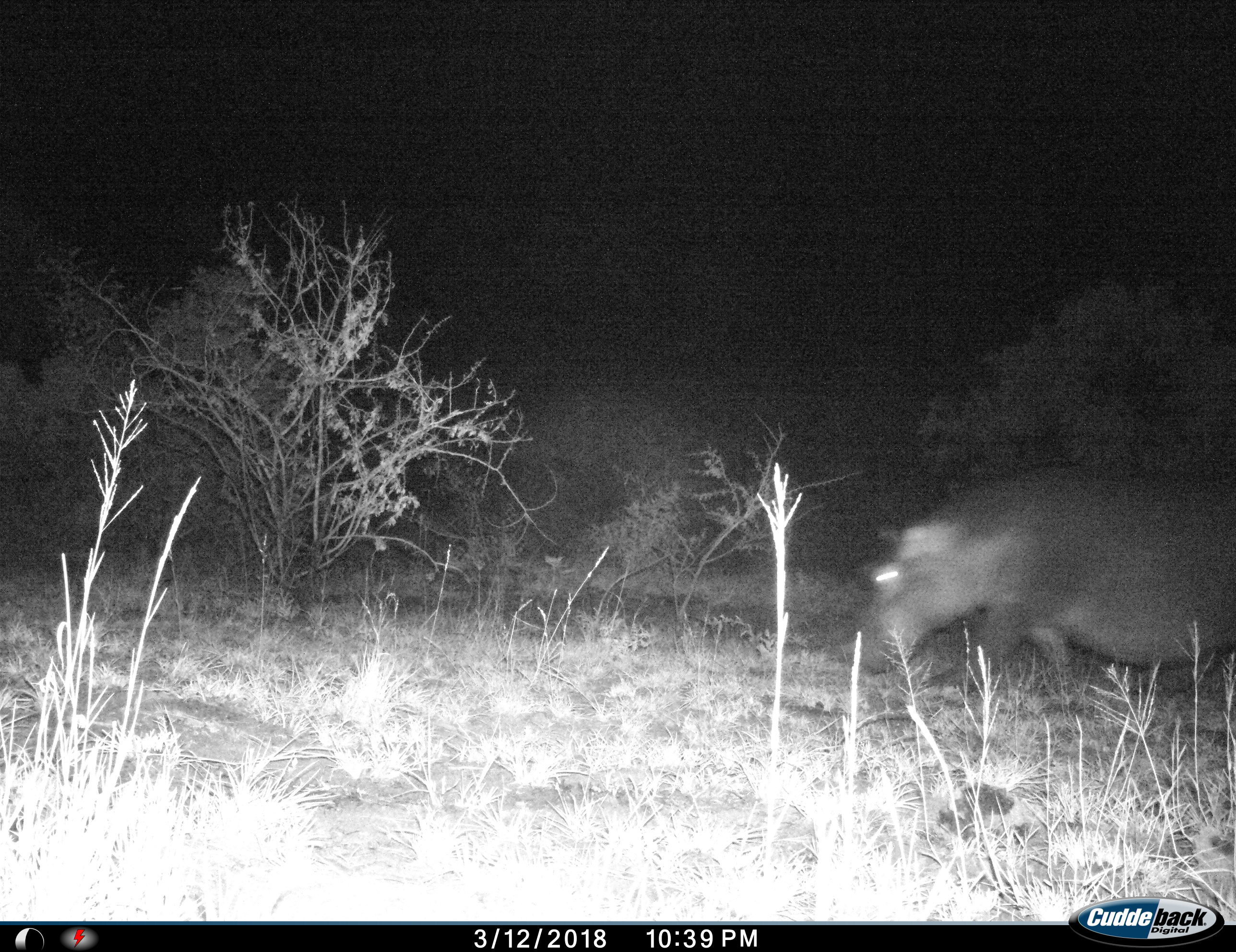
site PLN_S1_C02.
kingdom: Animalia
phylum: Chordata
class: Mammalia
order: Artiodactyla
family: Hippopotamidae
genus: Hippopotamus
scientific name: Hippopotamus amphibius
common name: hippopotamus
Hippopotamus (Hippopotamus amphibius), count 1. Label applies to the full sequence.